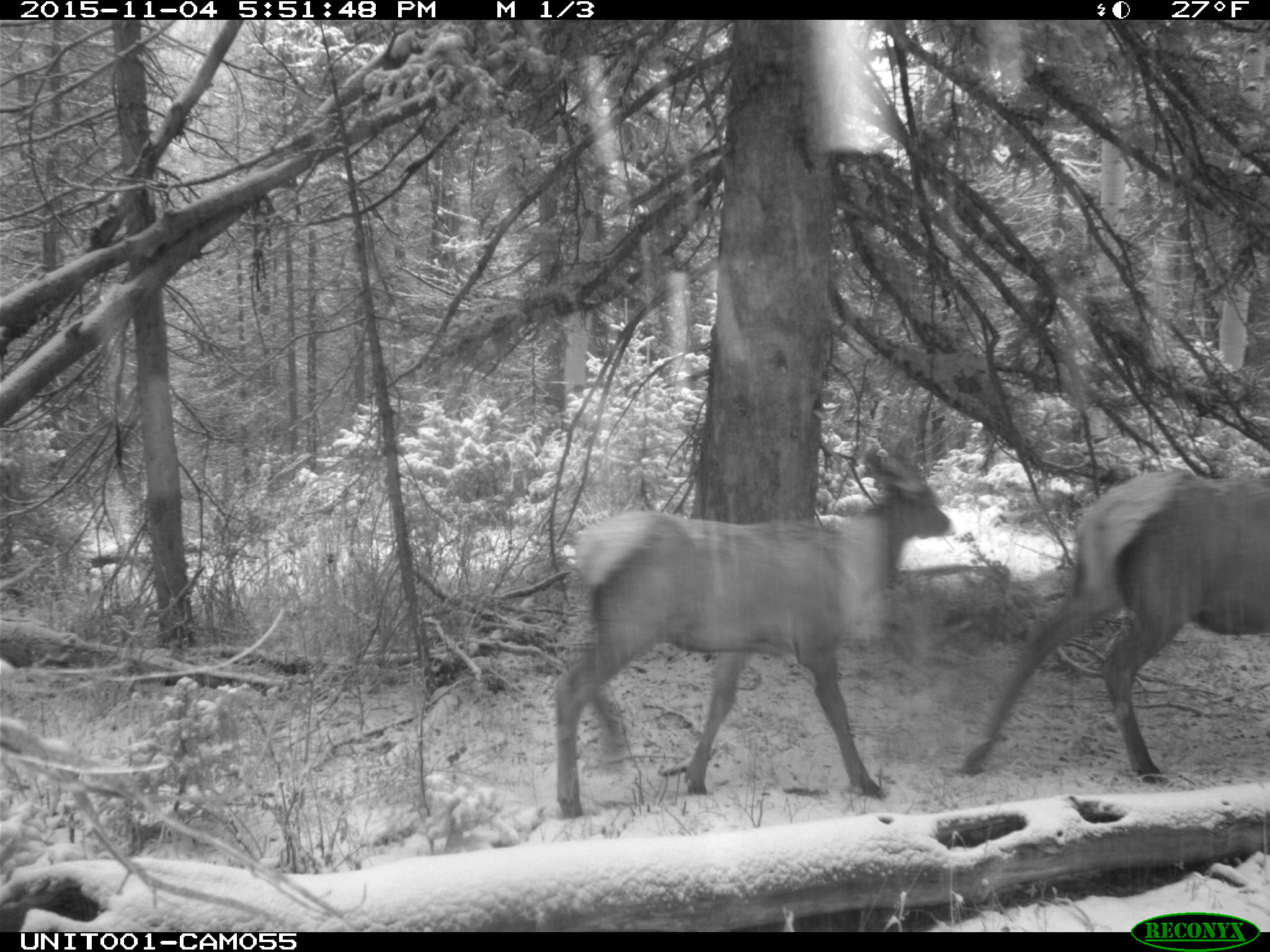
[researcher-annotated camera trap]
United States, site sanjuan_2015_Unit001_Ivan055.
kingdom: Animalia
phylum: Chordata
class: Mammalia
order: Artiodactyla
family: Cervidae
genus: Cervus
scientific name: Cervus elaphus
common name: red deer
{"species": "Cervus elaphus (red deer)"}